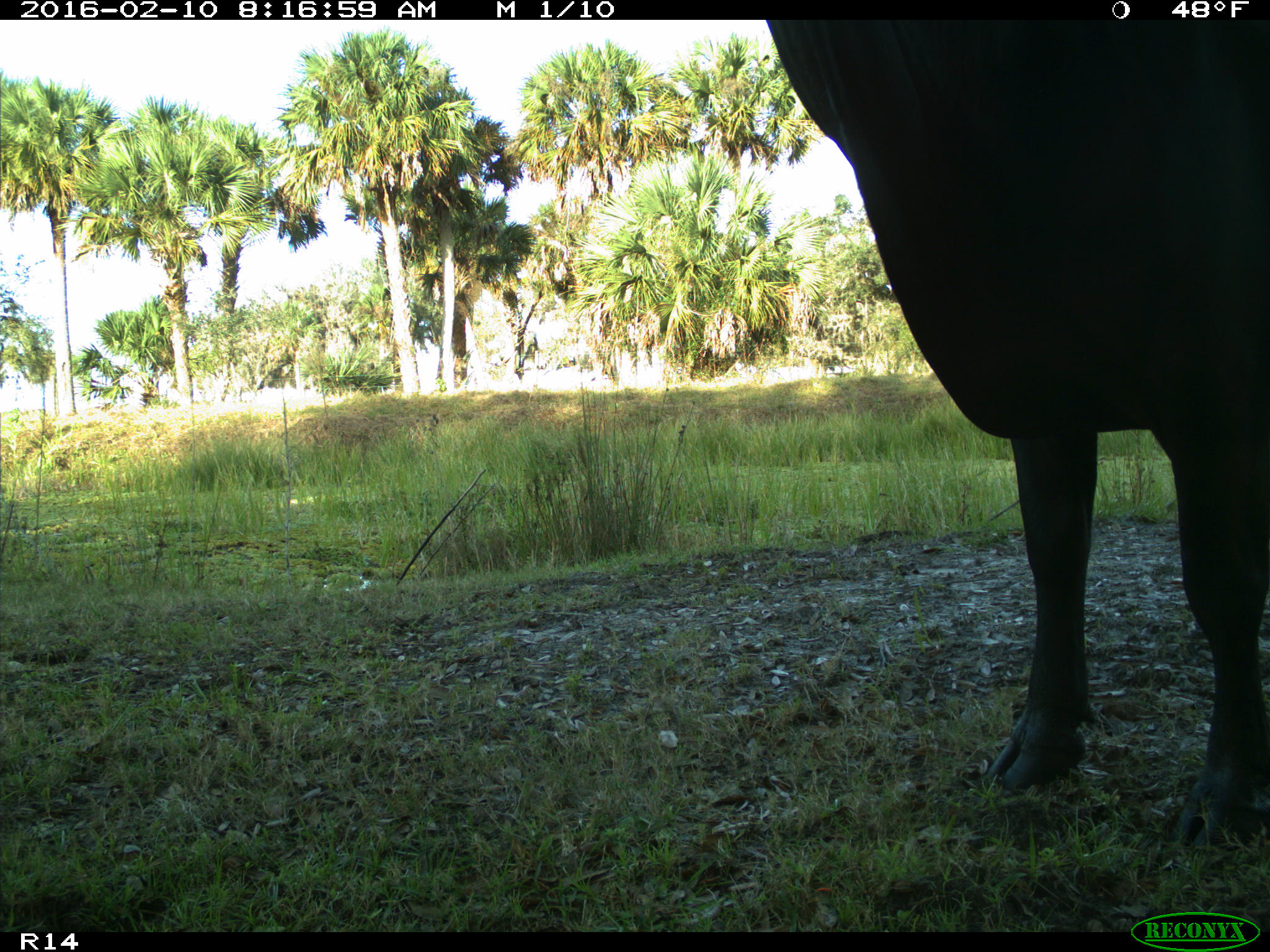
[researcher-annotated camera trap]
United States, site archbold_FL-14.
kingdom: Animalia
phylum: Chordata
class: Mammalia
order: Artiodactyla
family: Bovidae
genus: Bos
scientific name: Bos taurus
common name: domestic cow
Bos taurus (domestic cow).